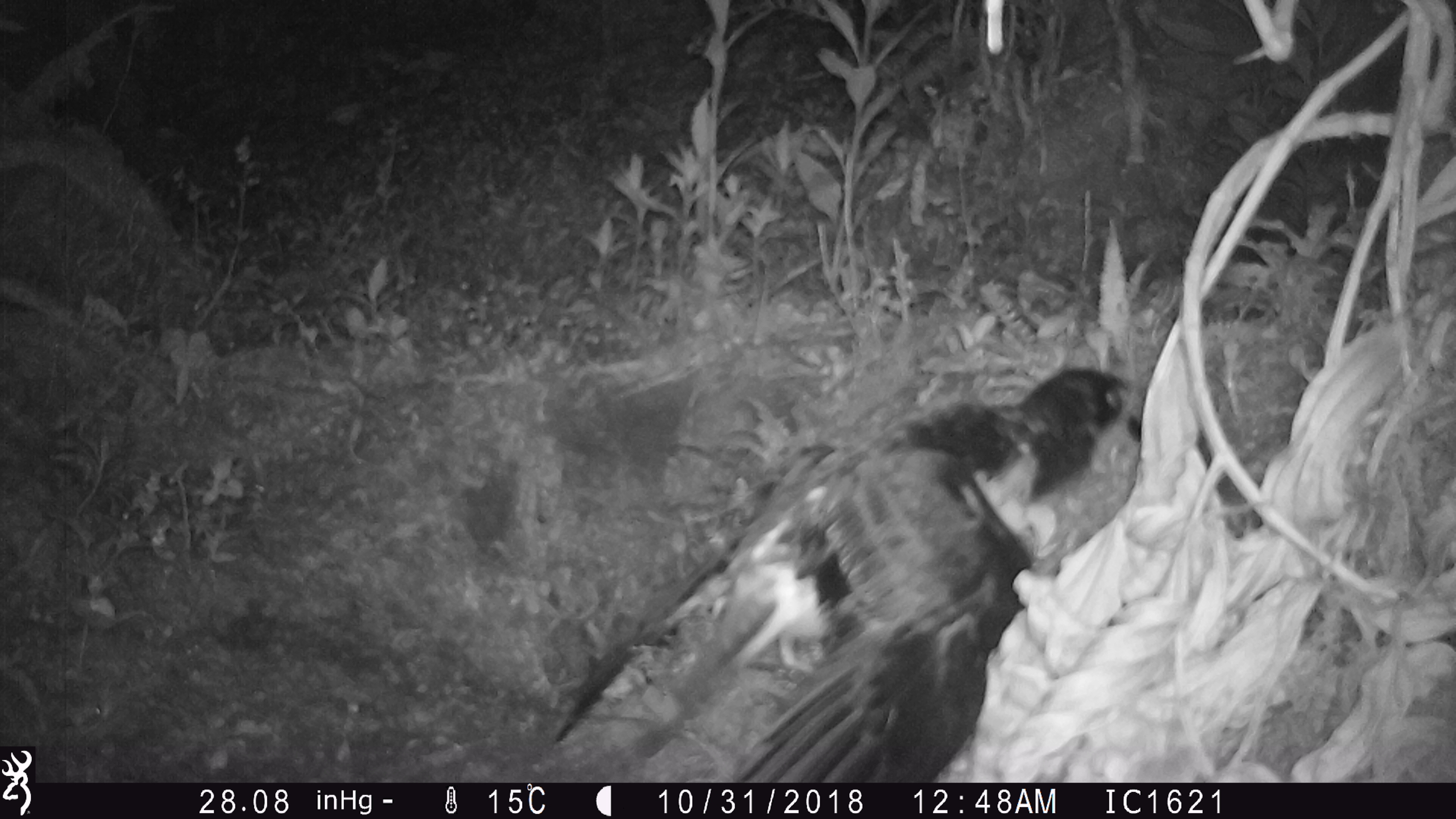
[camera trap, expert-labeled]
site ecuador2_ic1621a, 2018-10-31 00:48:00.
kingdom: Animalia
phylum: Chordata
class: Aves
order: Procellariiformes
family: Procellariidae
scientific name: Procellariidae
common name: petrel chick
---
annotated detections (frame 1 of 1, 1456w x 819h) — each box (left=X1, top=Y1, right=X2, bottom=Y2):
petrel chick: (left=546, top=376, right=1100, bottom=780)